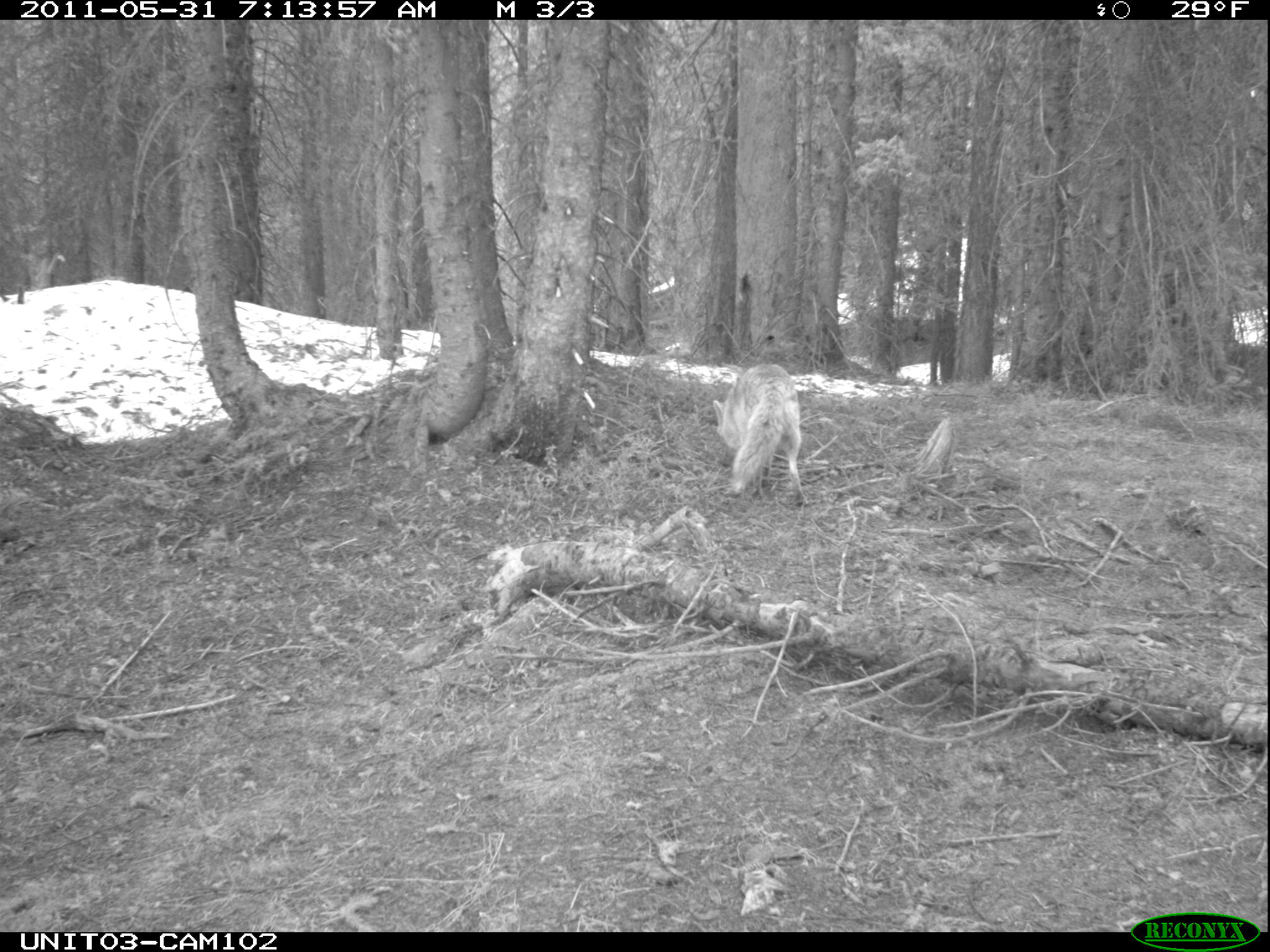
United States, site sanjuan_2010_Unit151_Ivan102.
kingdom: Animalia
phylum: Chordata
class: Mammalia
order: Carnivora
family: Canidae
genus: Canis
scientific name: Canis latrans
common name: coyote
Canis latrans (coyote).